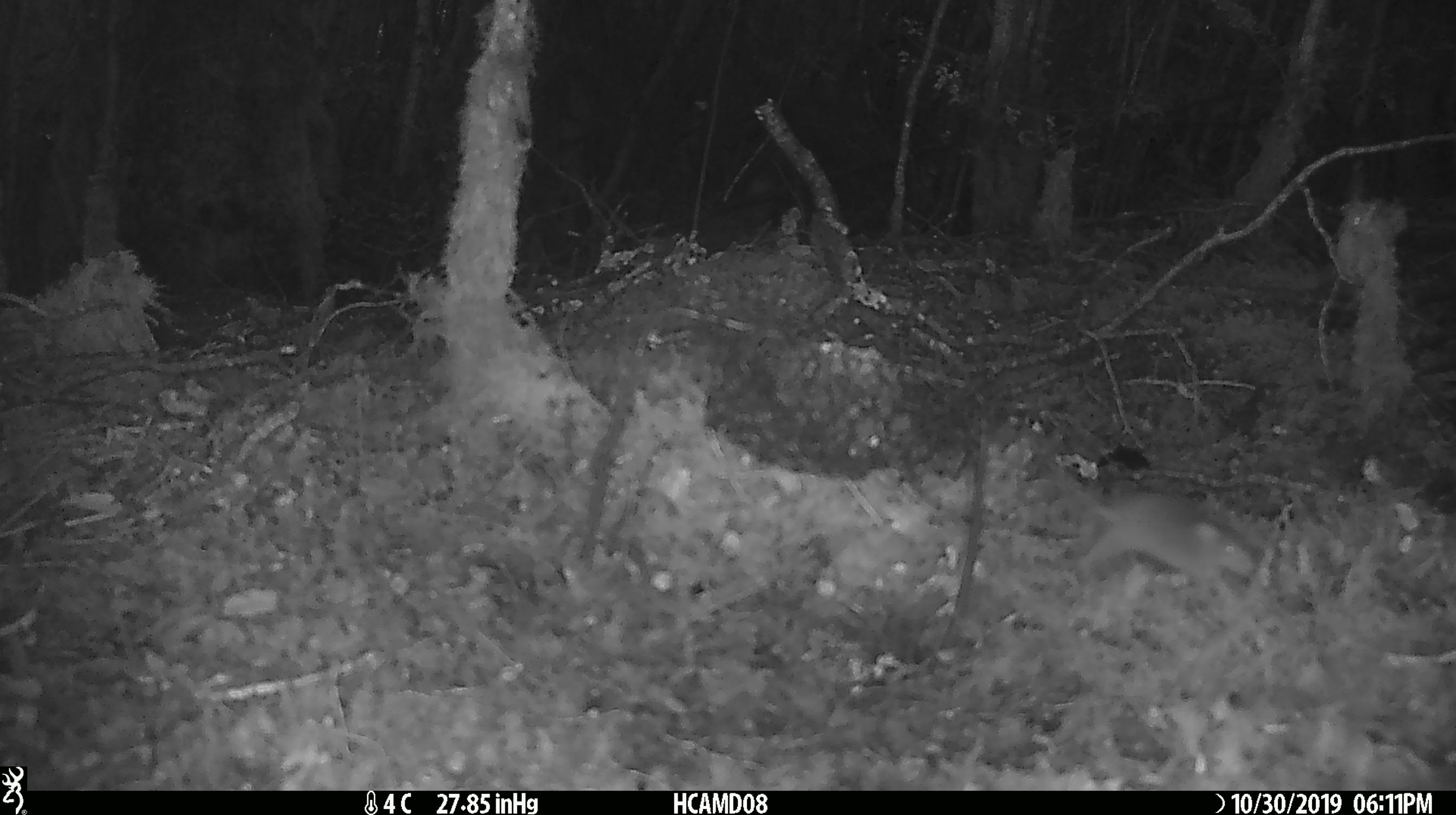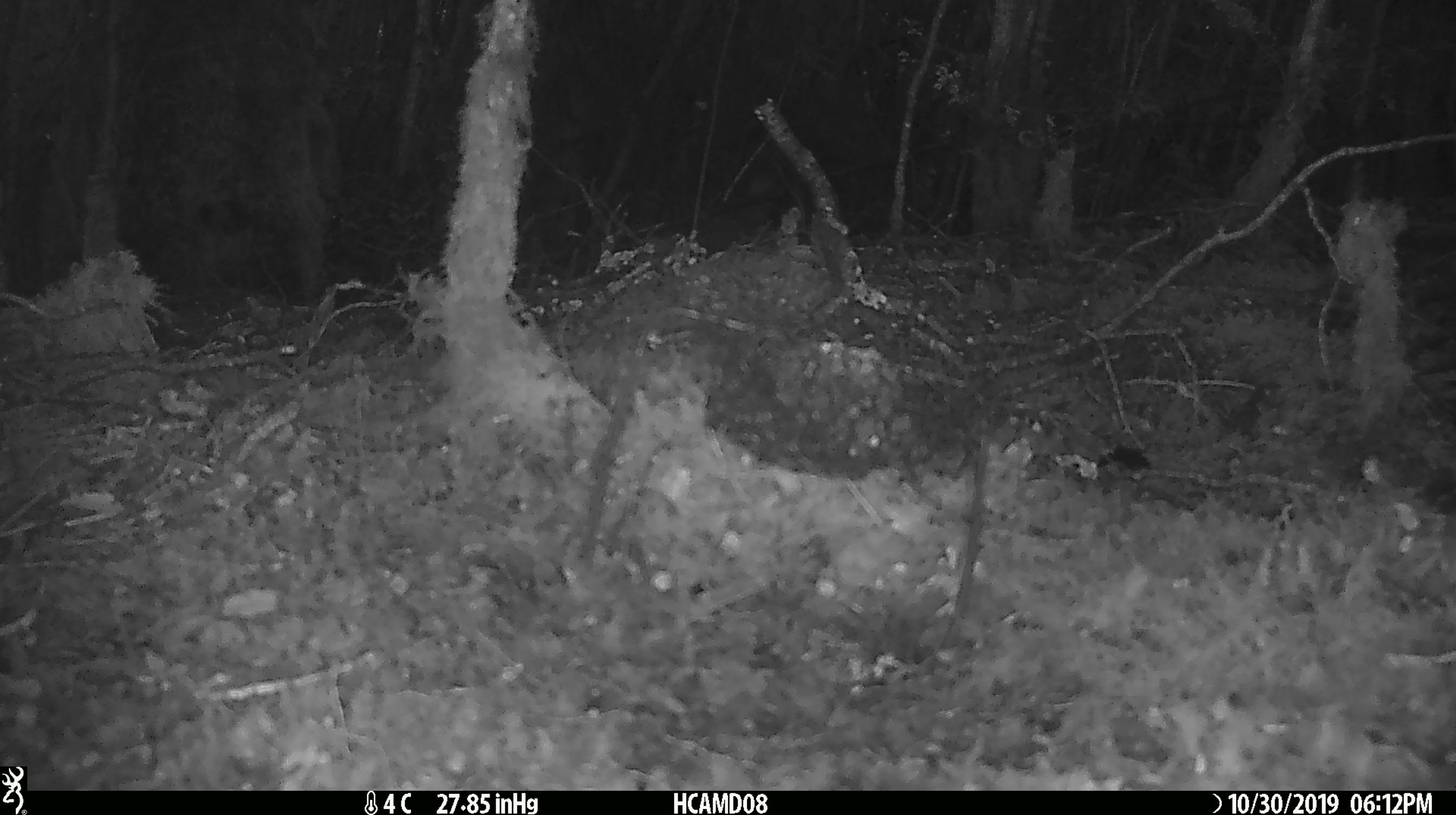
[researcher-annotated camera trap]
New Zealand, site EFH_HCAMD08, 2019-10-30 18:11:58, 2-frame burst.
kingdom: Animalia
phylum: Chordata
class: Mammalia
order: Rodentia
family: Muridae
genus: Mus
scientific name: Mus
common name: mouse